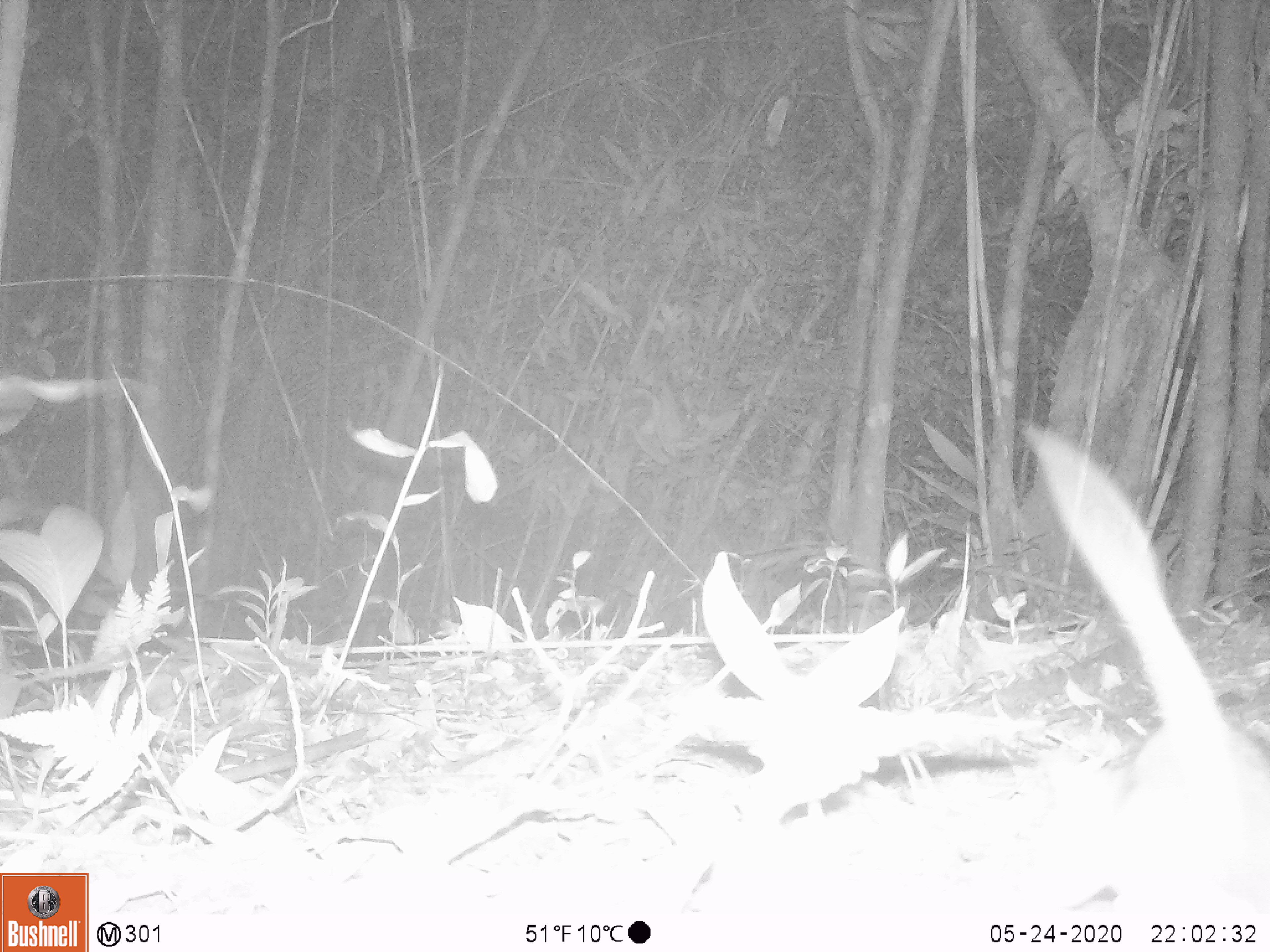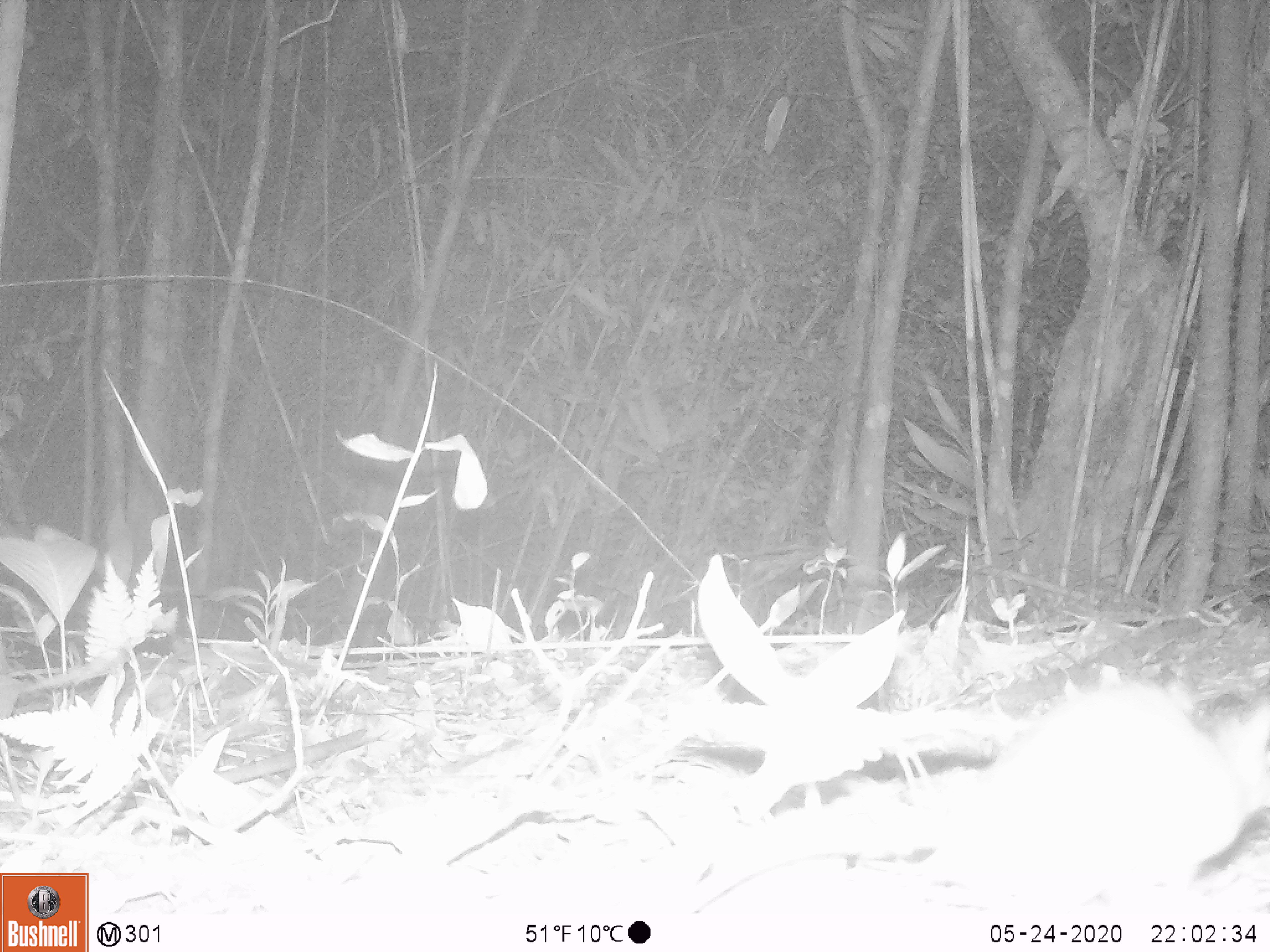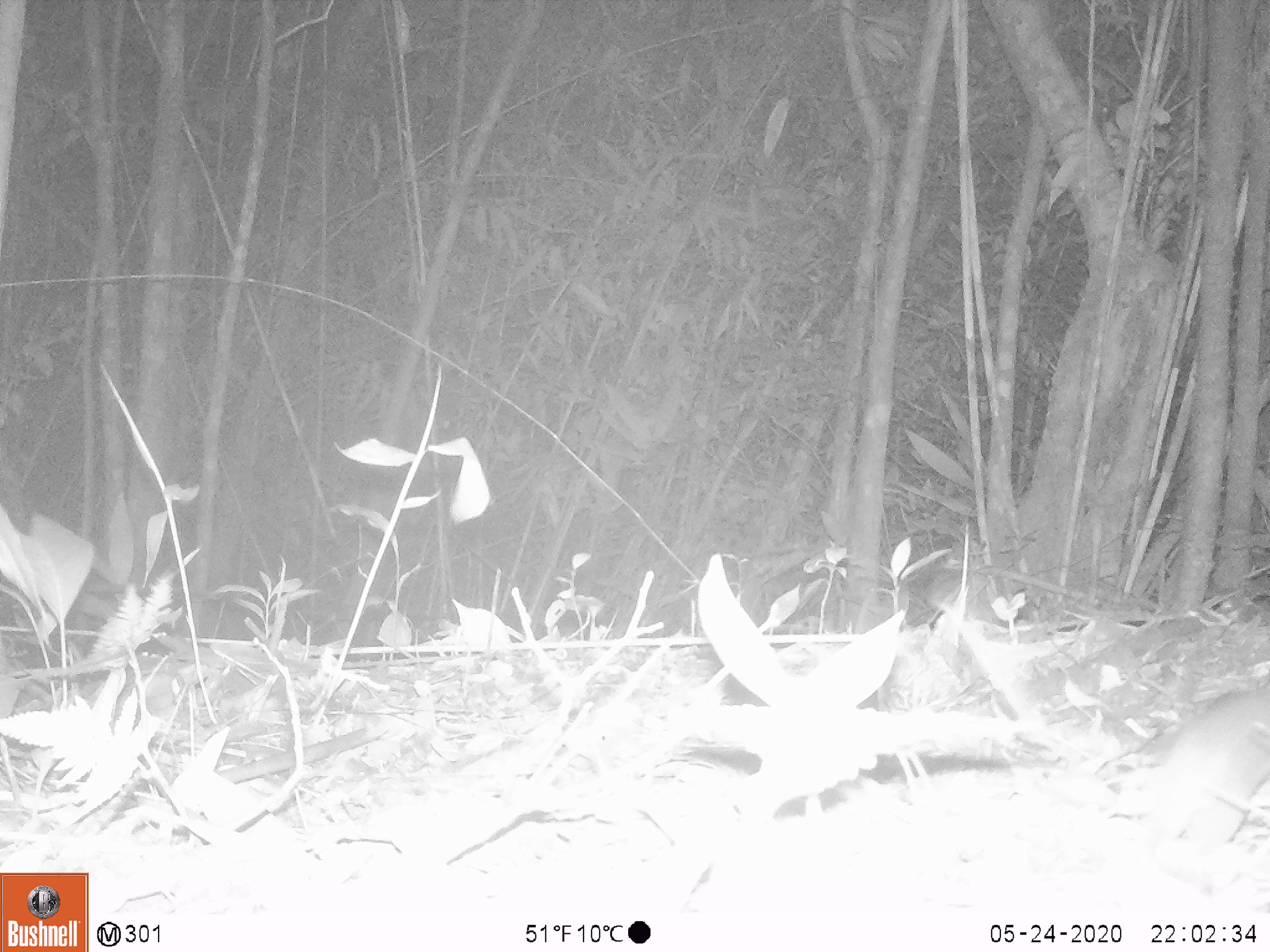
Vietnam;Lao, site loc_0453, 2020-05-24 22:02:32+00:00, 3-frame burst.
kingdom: Animalia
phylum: Chordata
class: Mammalia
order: Rodentia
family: Muridae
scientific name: Muridae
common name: old-world mice and rats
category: unidentified murid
Unidentified murid (old-world mice and rats) (Muridae). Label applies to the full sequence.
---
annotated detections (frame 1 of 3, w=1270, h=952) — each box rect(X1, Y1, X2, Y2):
unidentified murid: rect(1019, 424, 1270, 910)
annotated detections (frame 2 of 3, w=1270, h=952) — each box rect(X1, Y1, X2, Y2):
unidentified murid: rect(688, 677, 1270, 922)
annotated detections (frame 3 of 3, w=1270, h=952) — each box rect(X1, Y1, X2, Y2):
unidentified murid: rect(1137, 682, 1270, 846)